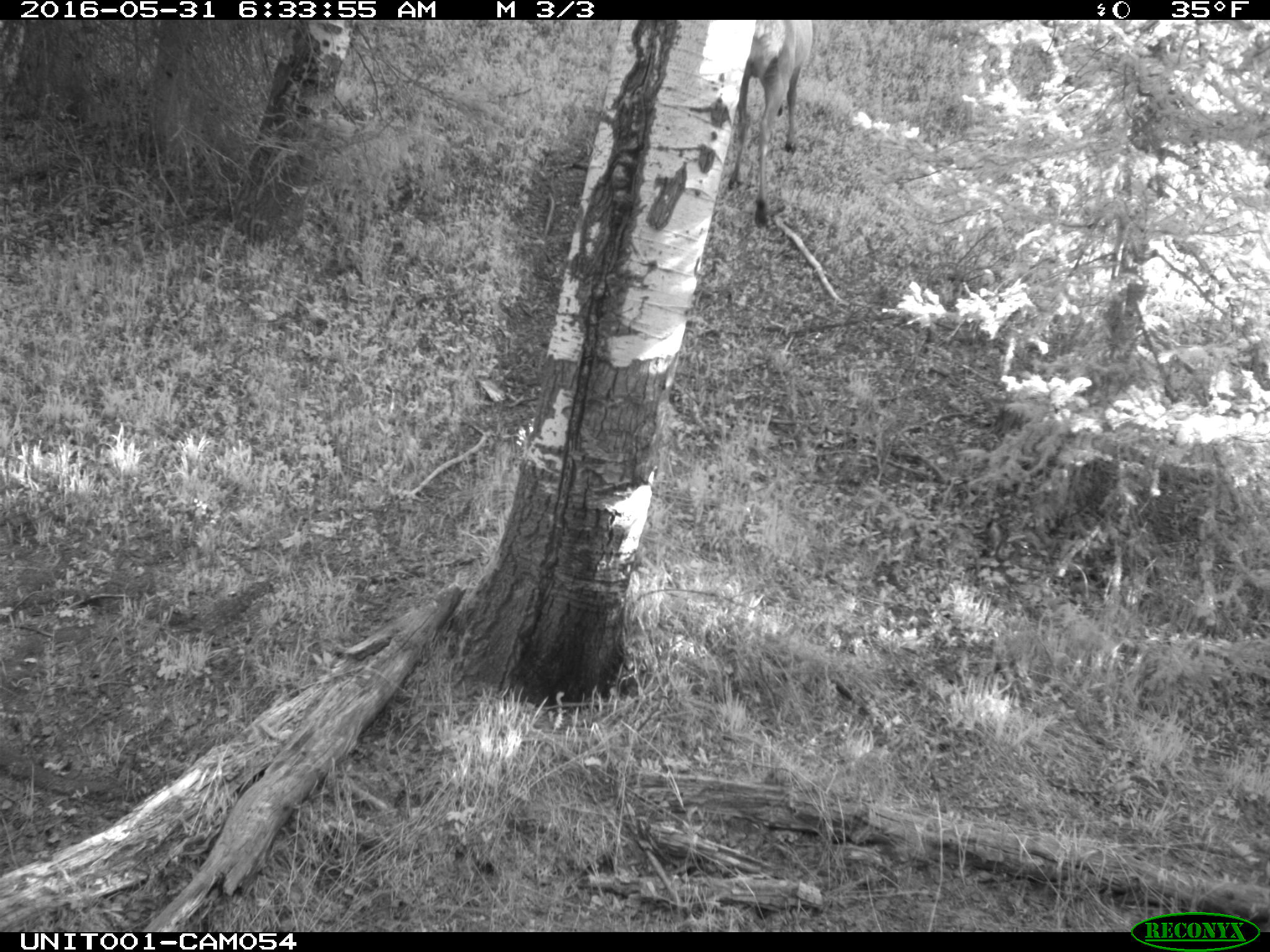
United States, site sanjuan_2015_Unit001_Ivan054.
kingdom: Animalia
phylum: Chordata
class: Mammalia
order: Artiodactyla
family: Cervidae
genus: Cervus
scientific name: Cervus elaphus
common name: red deer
Cervus elaphus (red deer).